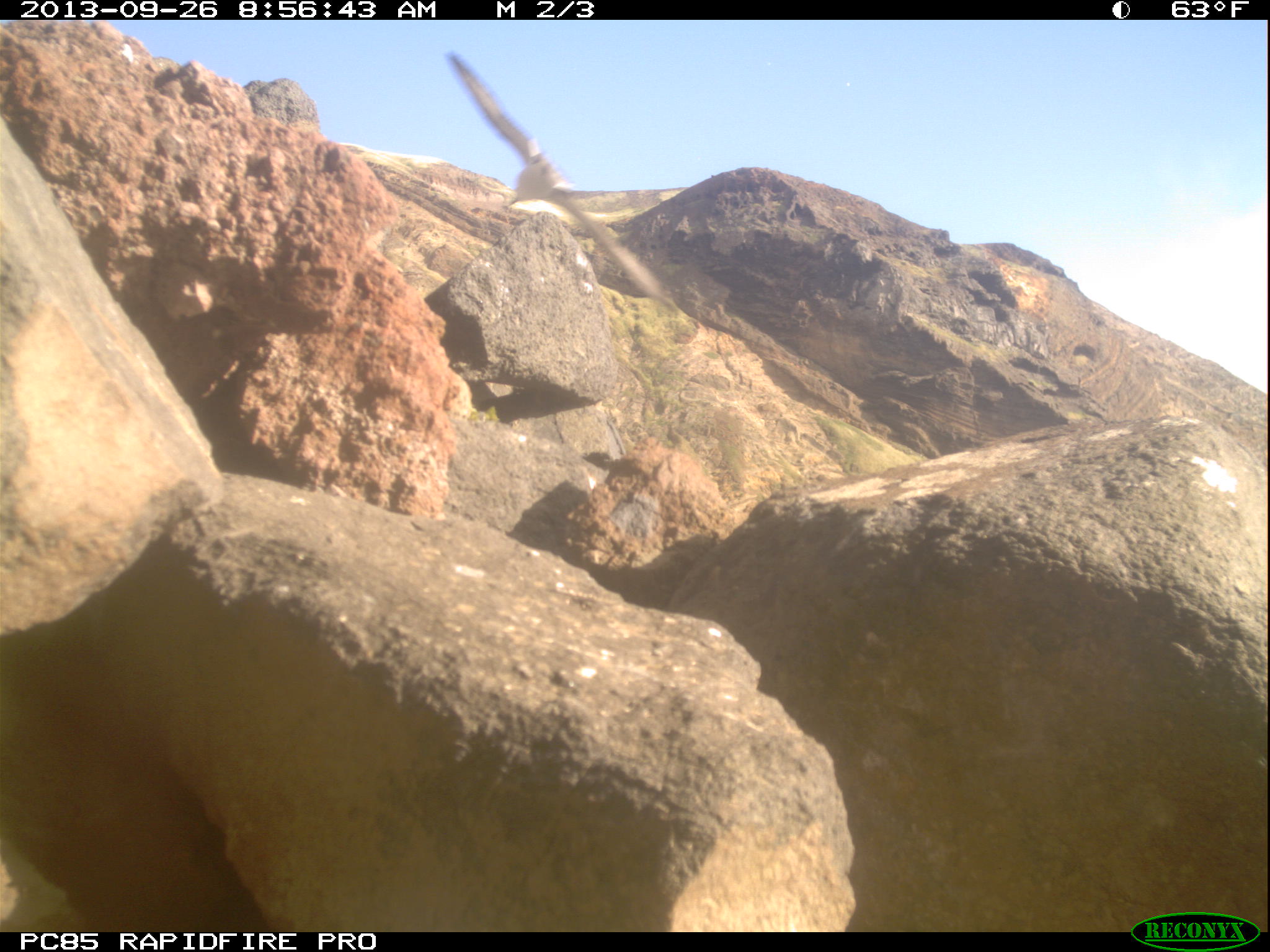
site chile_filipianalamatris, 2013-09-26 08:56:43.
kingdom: Animalia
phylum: Chordata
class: Aves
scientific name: Aves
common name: bird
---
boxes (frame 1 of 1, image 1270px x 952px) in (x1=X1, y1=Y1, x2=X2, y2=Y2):
bird: (x1=431, y1=43, x2=683, y2=320)